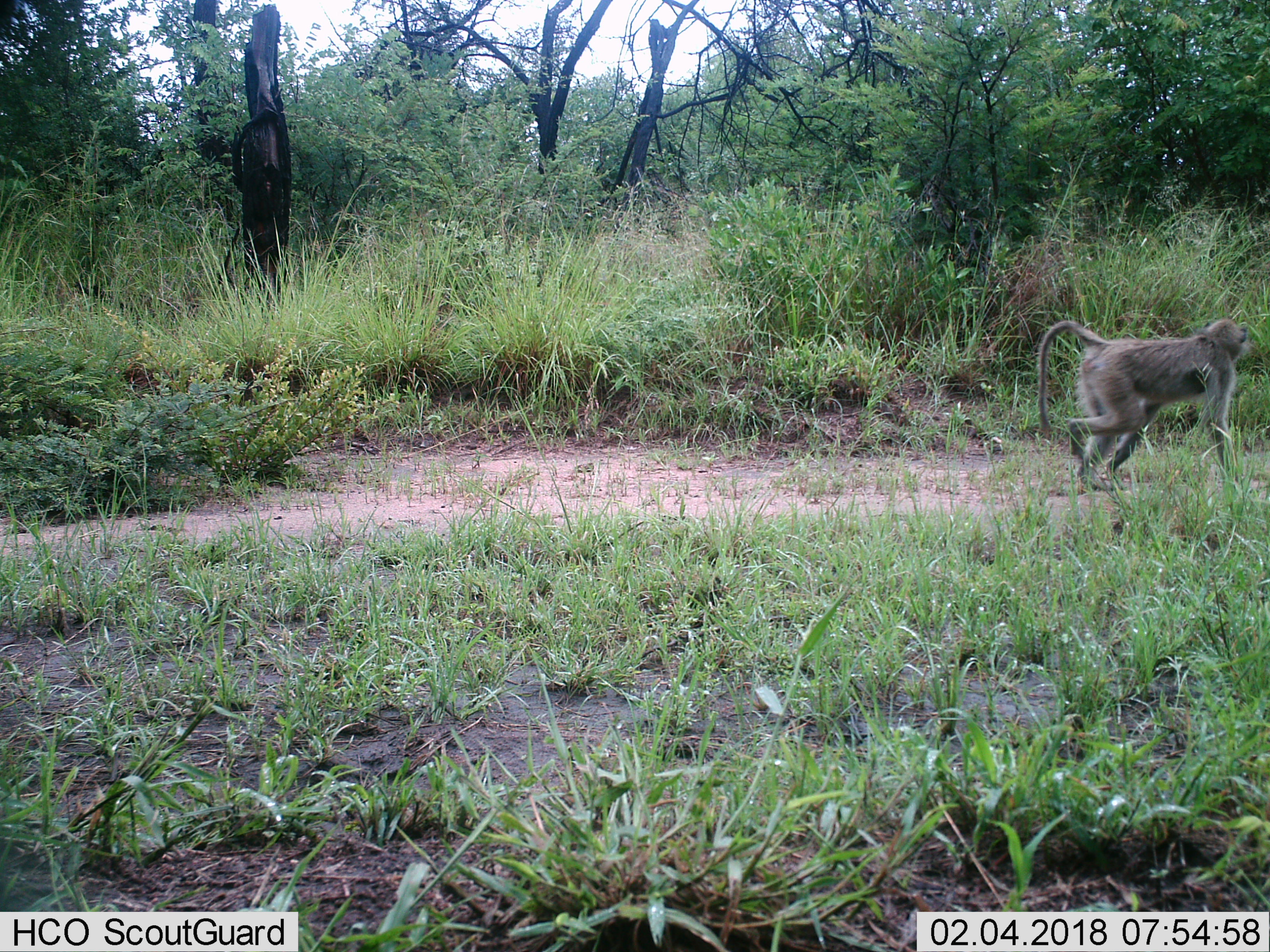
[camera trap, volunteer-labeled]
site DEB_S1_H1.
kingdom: Animalia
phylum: Chordata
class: Mammalia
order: Primates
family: Cercopithecidae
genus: Papio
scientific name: Papio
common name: baboon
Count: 1.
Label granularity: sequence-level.